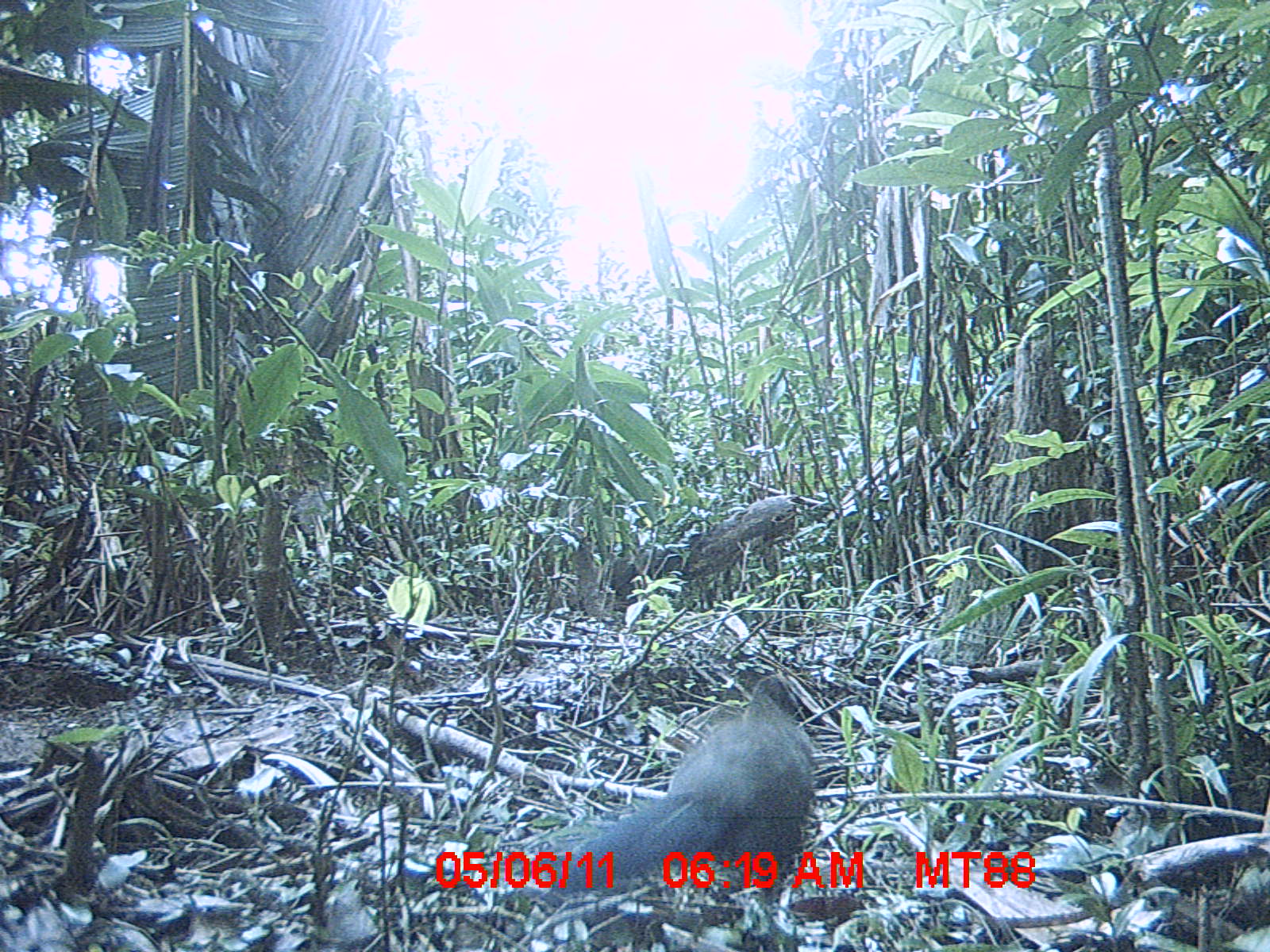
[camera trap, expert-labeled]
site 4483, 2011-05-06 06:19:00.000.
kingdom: Animalia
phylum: Chordata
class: Aves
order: Cuculiformes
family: Cuculidae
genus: Coua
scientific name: Coua serriana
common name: red-breasted coua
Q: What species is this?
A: Coua serriana (red-breasted coua).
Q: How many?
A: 1.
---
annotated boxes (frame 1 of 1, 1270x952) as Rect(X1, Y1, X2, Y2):
coua serriana: Rect(526, 672, 815, 942)